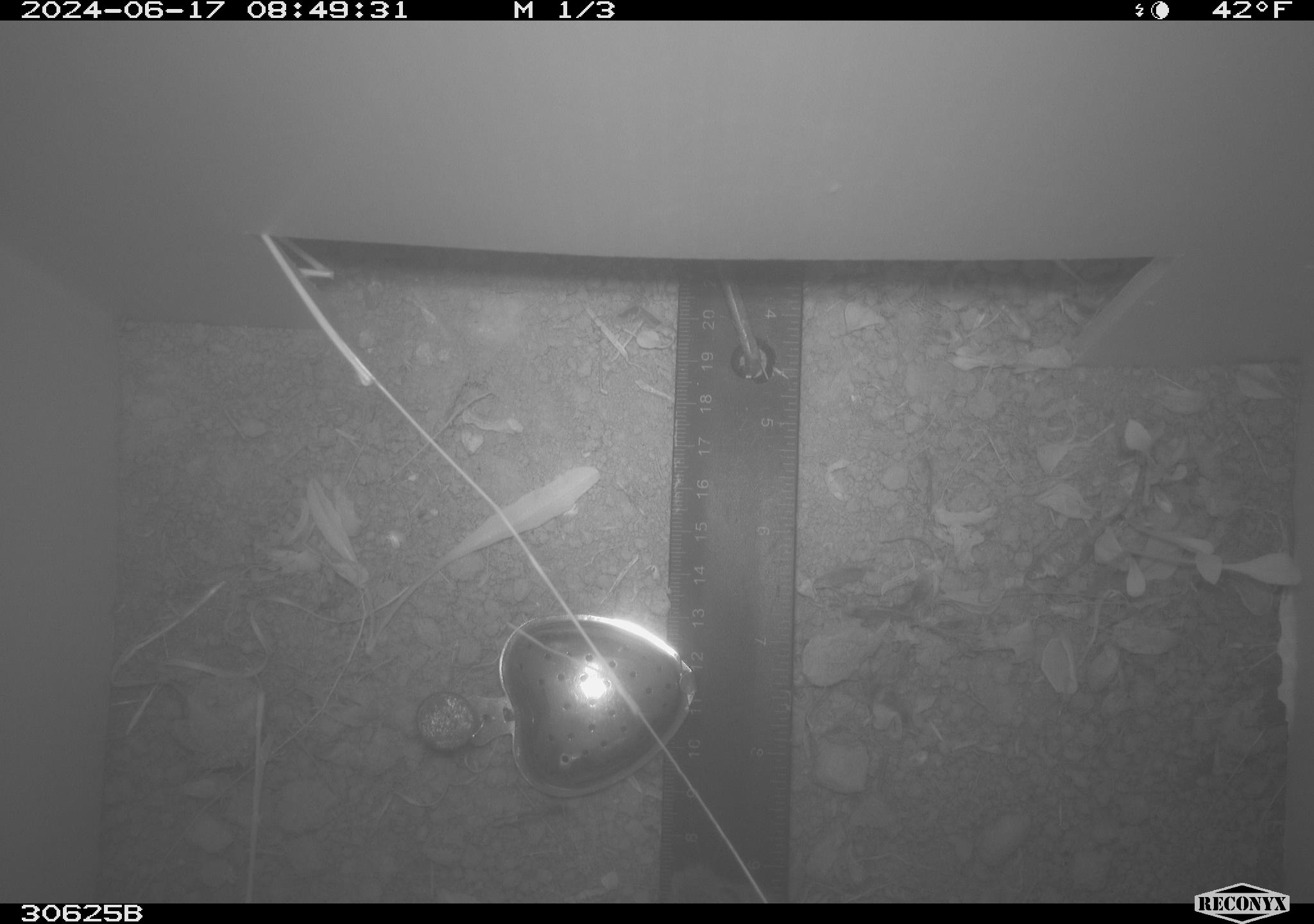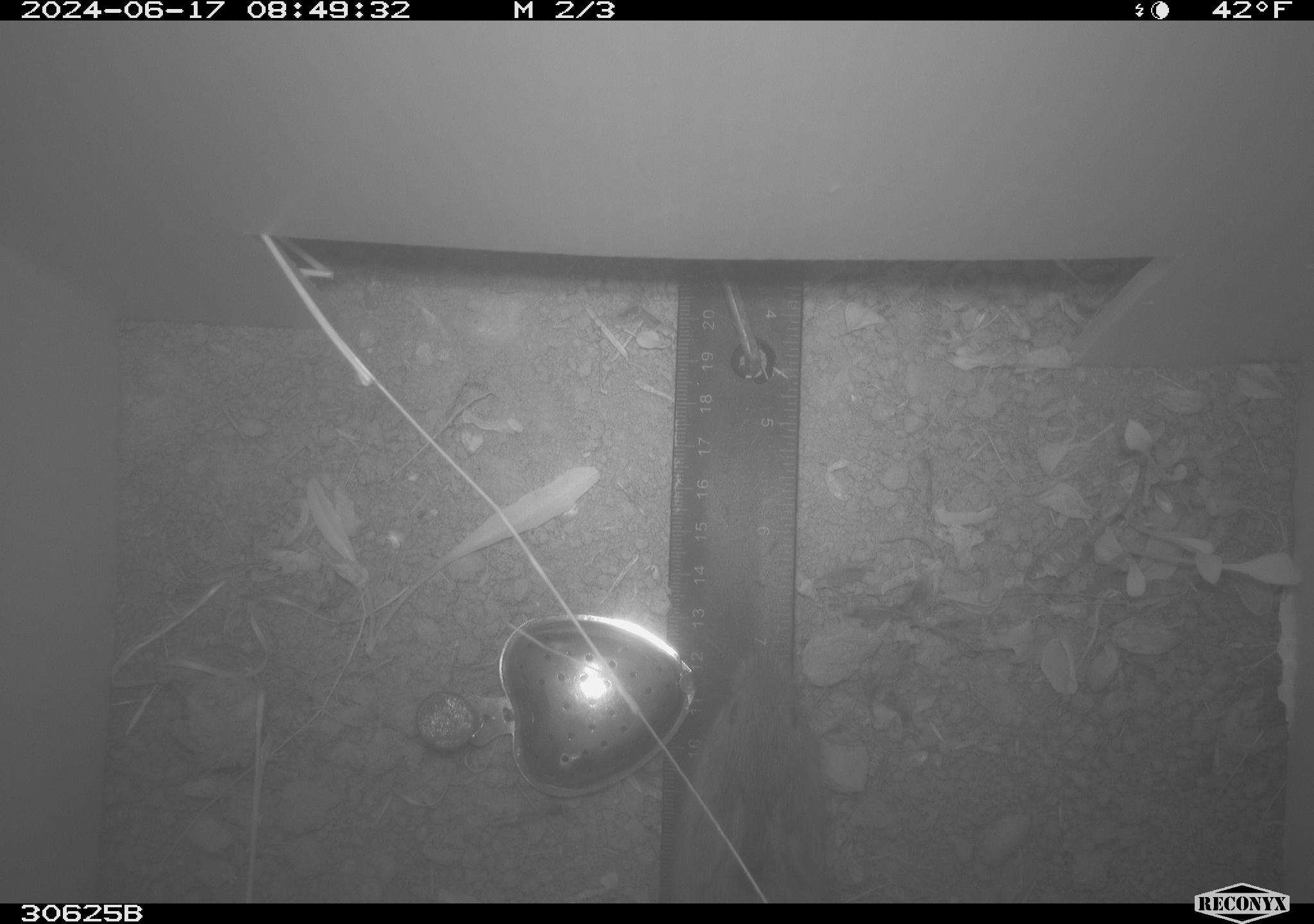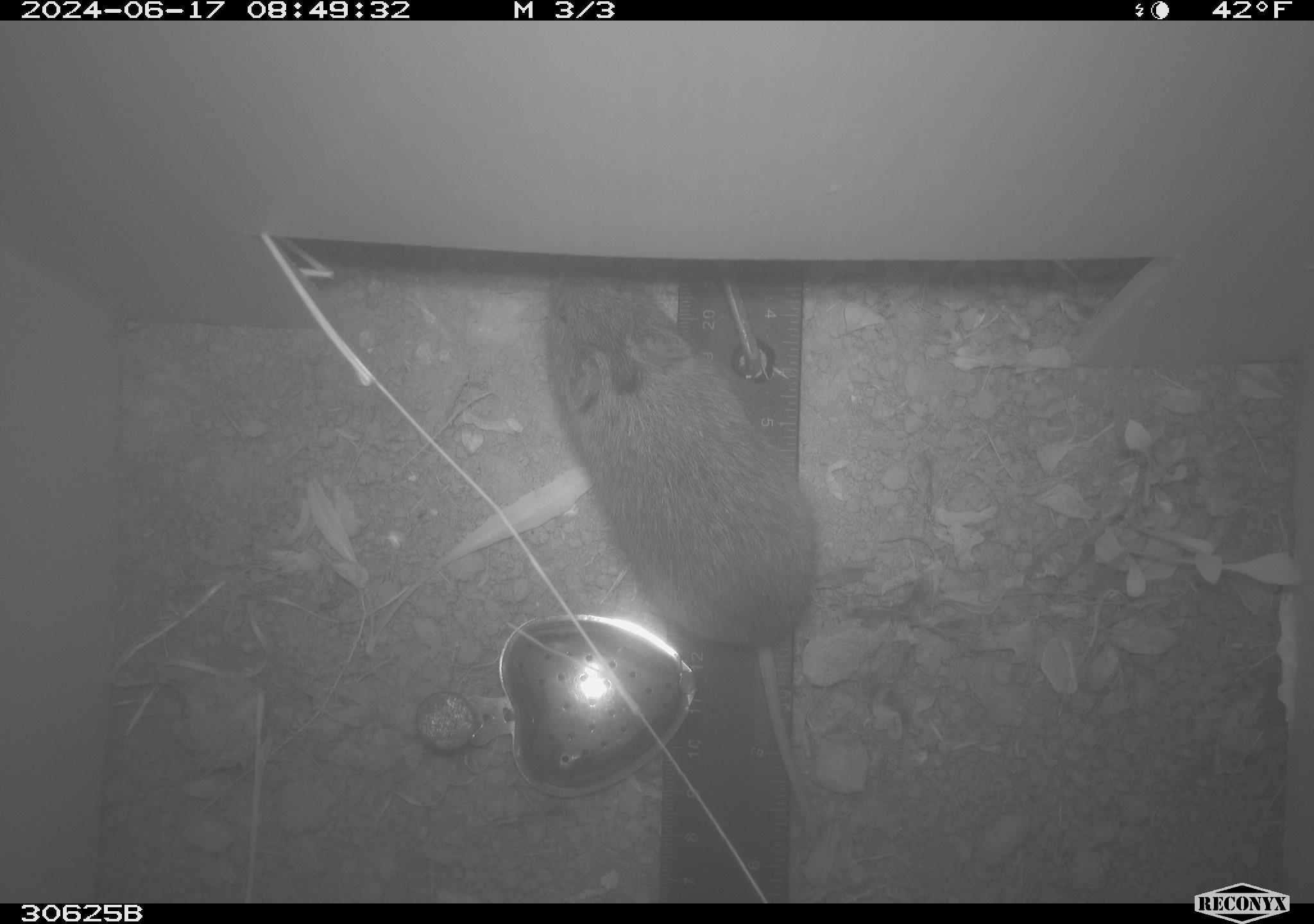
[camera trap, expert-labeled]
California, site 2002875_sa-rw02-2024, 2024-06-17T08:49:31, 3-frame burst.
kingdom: Animalia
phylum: Chordata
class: Mammalia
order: Rodentia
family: Cricetidae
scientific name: Arvicolinae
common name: voles, lemmings, and muskrats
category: arvicolinae subfamily